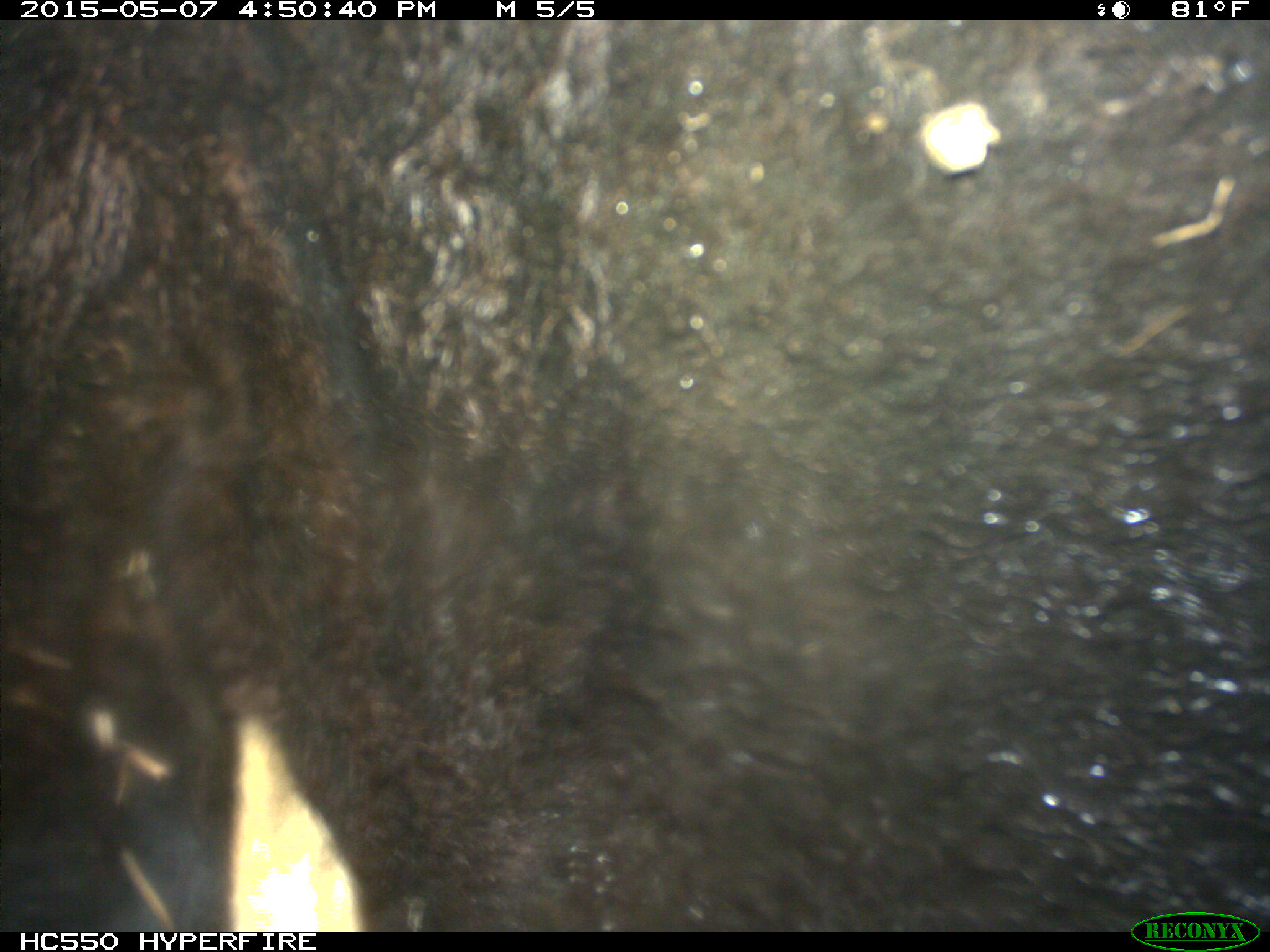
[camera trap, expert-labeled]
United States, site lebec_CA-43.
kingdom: Animalia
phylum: Chordata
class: Mammalia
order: Artiodactyla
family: Bovidae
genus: Bos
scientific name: Bos taurus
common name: domestic cow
Bos taurus (domestic cow).